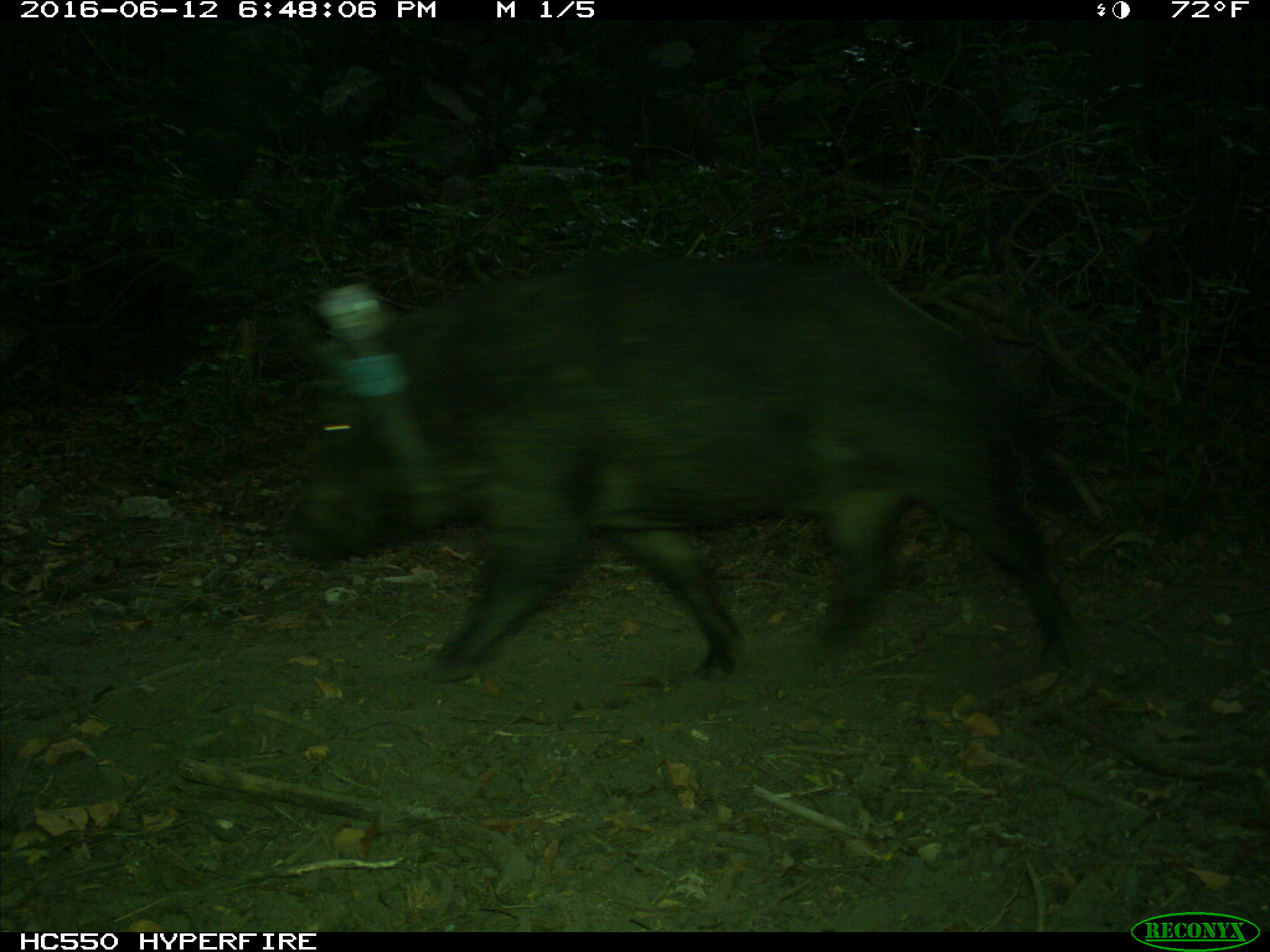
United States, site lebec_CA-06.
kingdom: Animalia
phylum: Chordata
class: Mammalia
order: Artiodactyla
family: Suidae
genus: Sus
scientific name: Sus scrofa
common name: wild boar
Sus scrofa (wild boar).